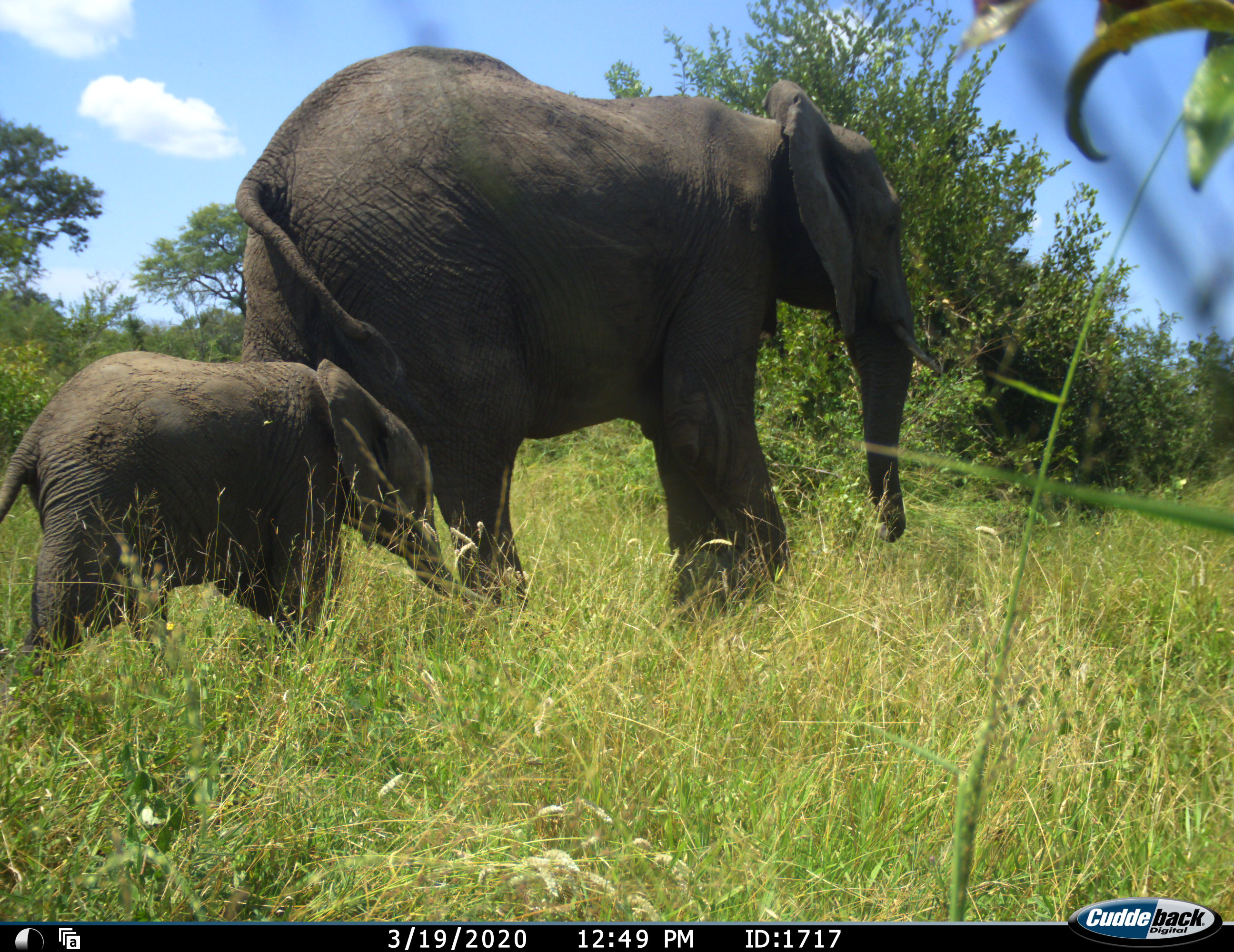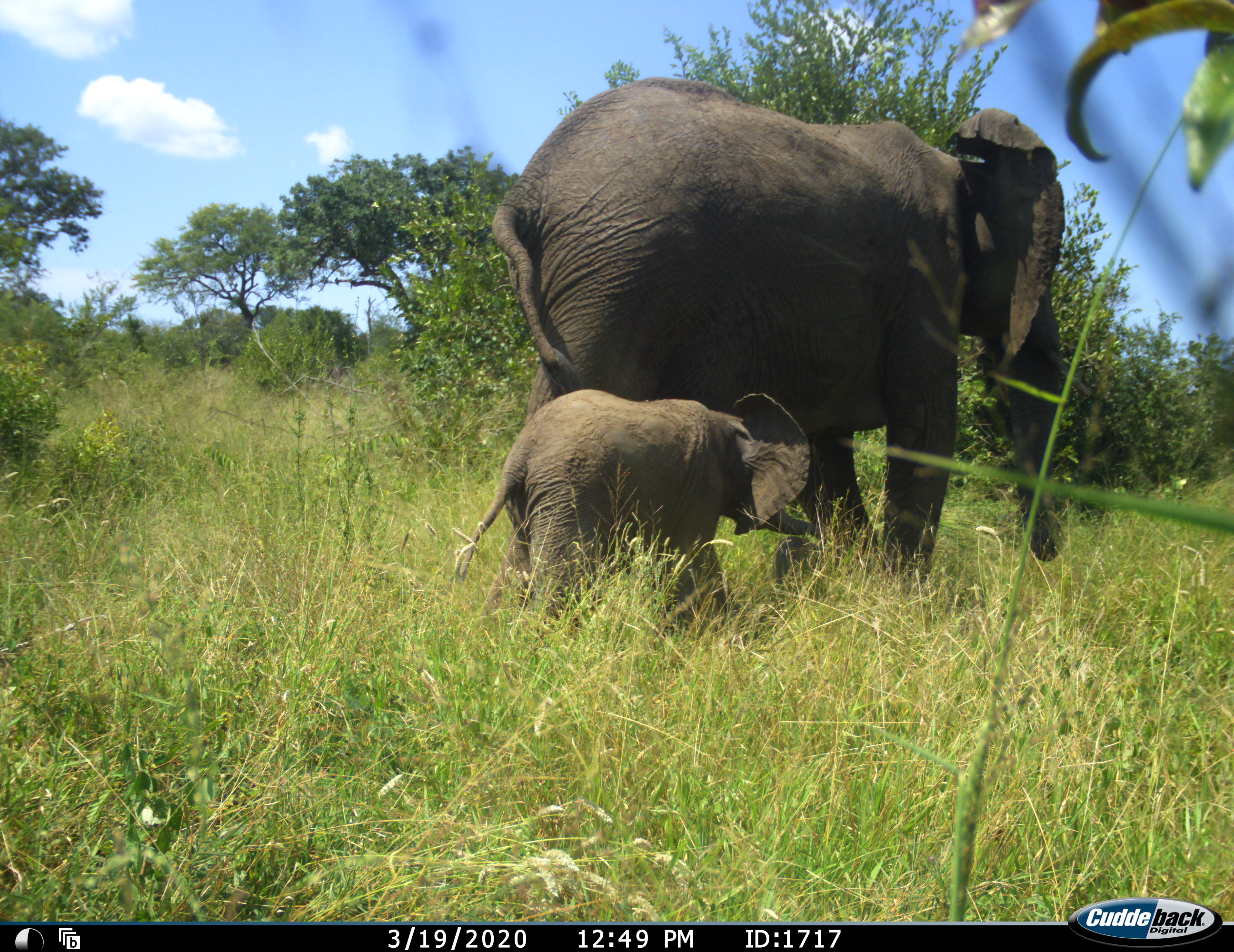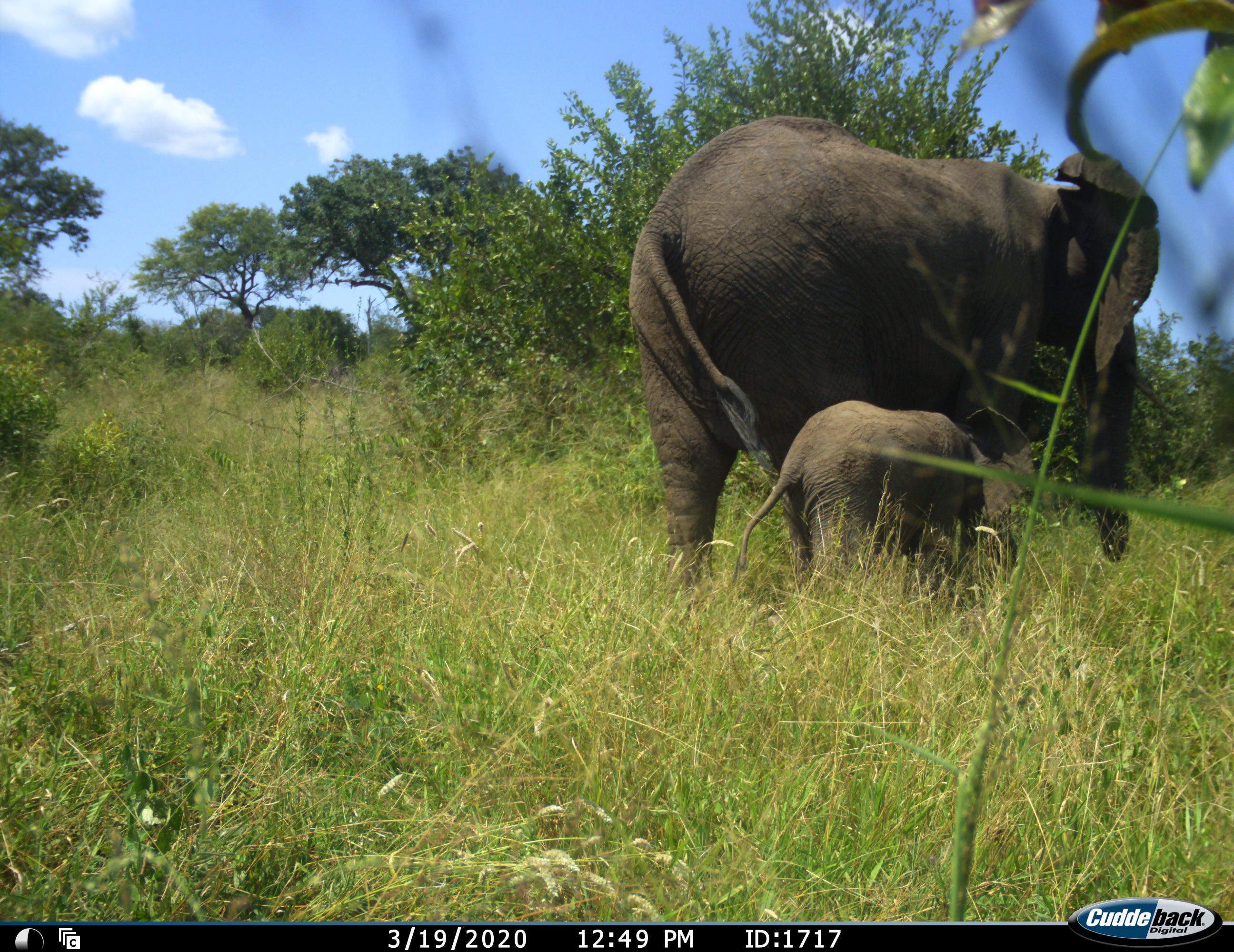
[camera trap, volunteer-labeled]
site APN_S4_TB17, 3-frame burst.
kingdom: Animalia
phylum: Chordata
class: Mammalia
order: Proboscidea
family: Elephantidae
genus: Loxodonta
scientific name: Loxodonta africana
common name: african bush elephant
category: elephant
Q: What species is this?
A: Elephant (african bush elephant) (Loxodonta africana).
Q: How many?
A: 2.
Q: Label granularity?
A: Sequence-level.